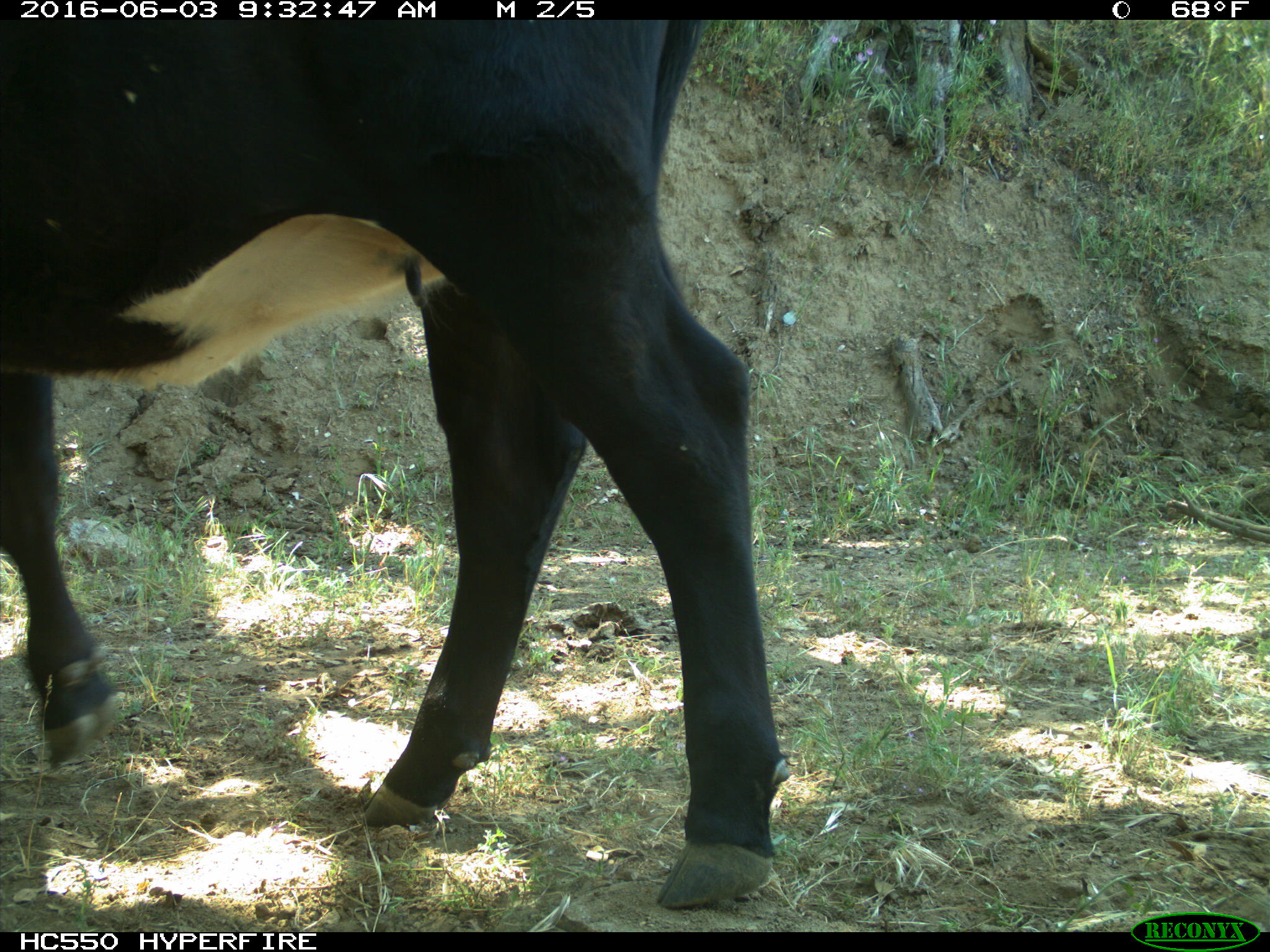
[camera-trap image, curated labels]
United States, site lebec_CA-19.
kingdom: Animalia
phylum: Chordata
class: Mammalia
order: Artiodactyla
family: Bovidae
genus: Bos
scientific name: Bos taurus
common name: domestic cow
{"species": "Bos taurus (domestic cow)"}